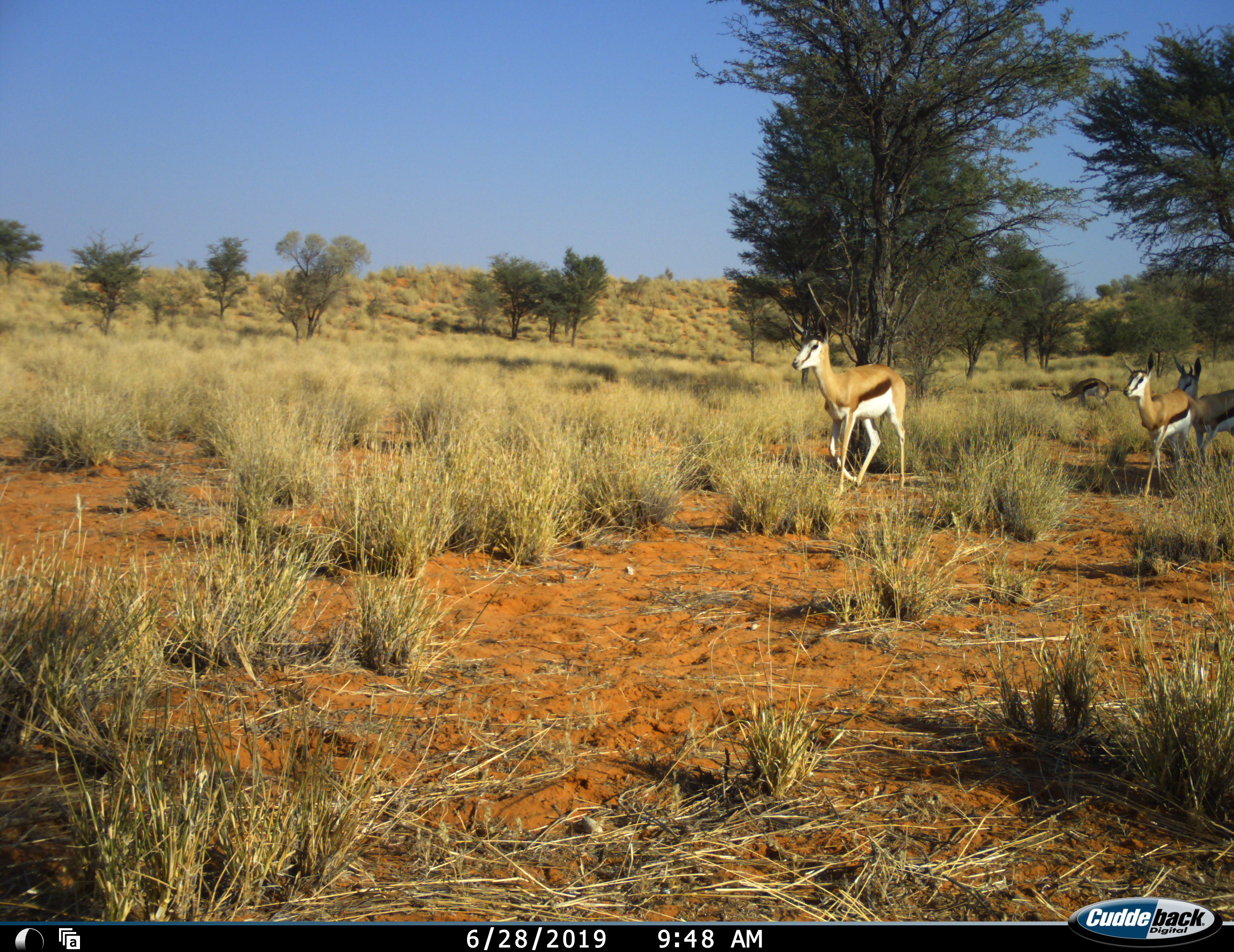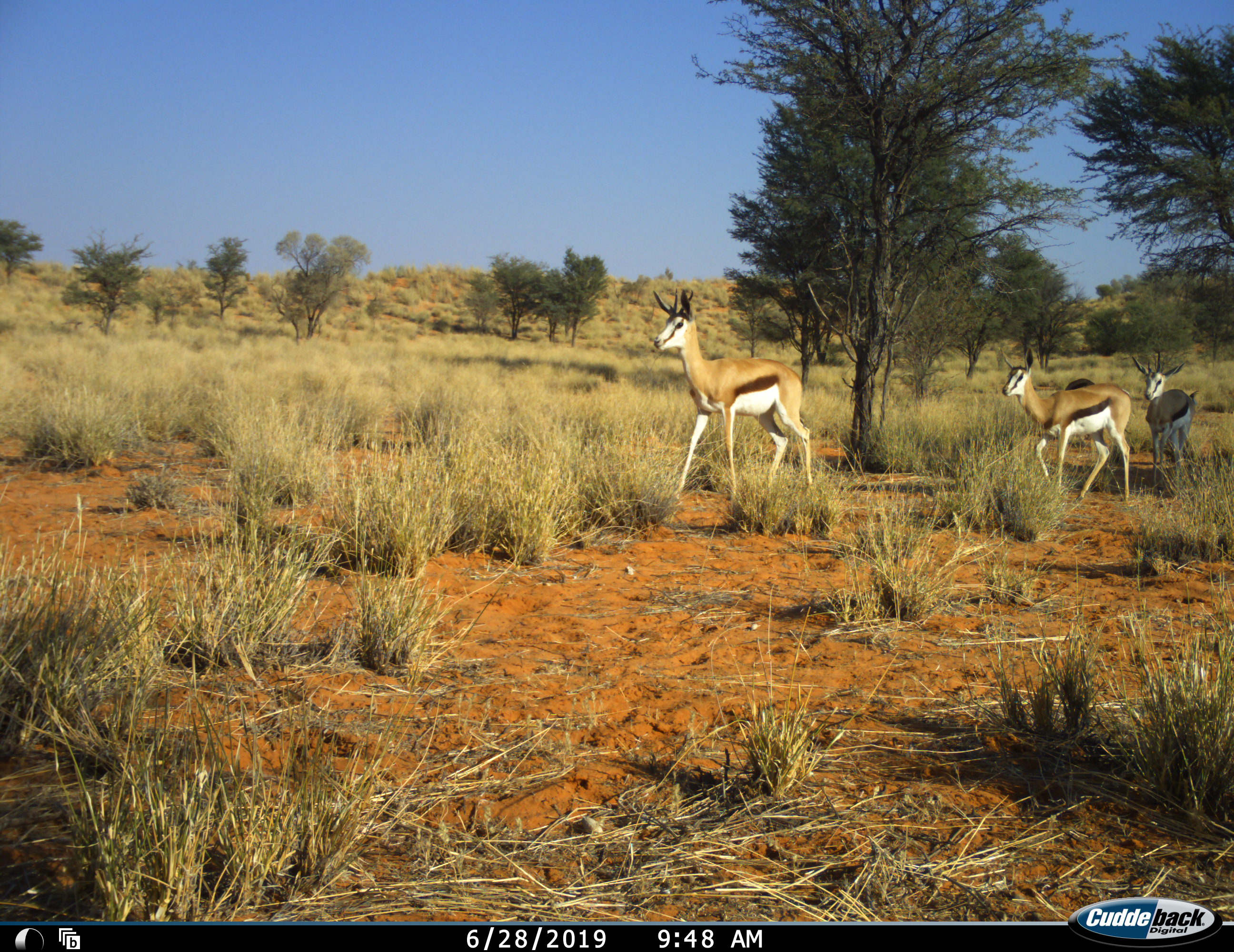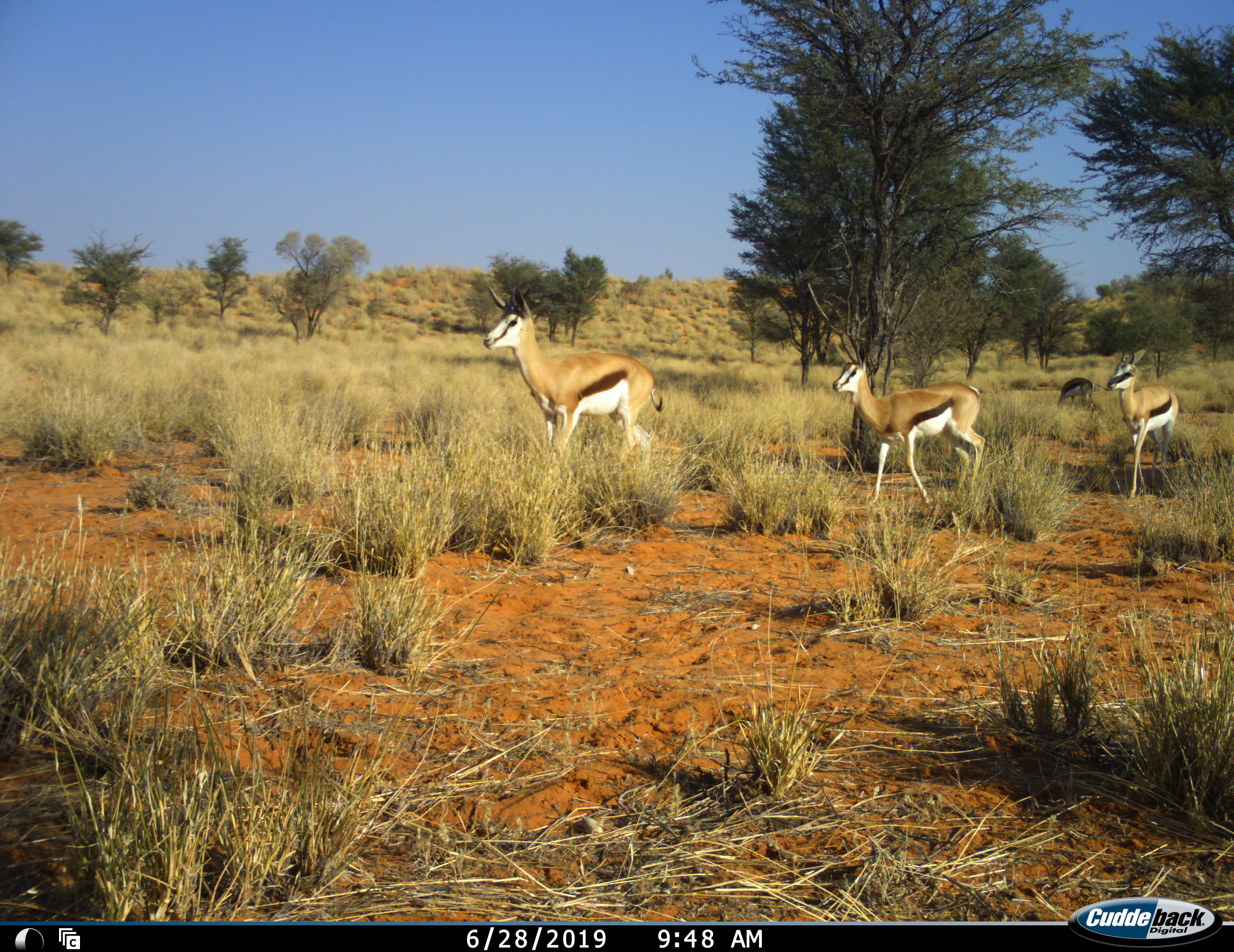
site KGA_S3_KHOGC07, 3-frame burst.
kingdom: Animalia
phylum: Chordata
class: Mammalia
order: Artiodactyla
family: Bovidae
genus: Antidorcas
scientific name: Antidorcas marsupialis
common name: springbok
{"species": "springbok (Antidorcas marsupialis)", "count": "4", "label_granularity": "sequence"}